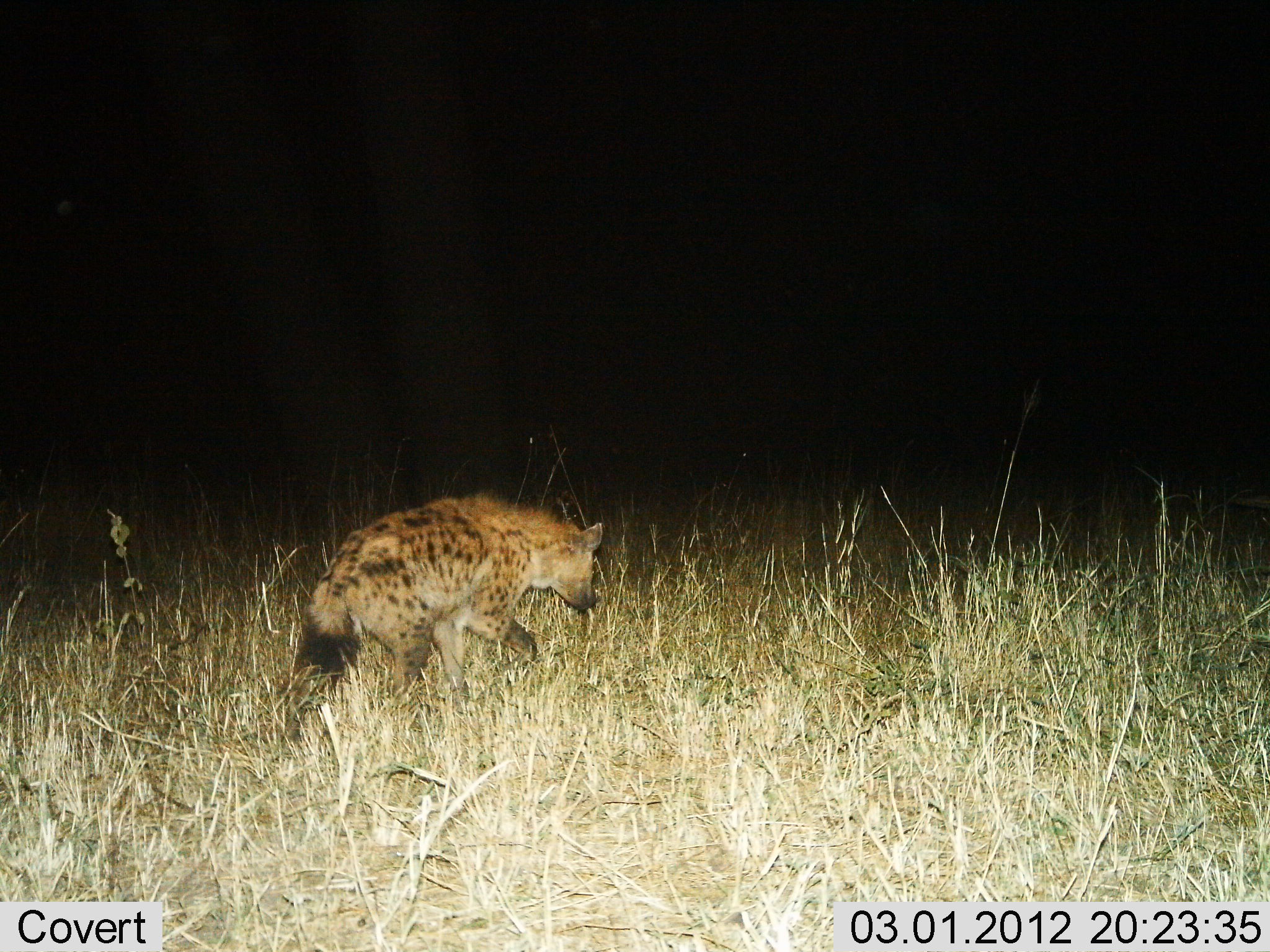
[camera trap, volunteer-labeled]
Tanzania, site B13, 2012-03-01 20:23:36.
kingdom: Animalia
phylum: Chordata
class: Mammalia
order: Carnivora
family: Hyaenidae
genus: Crocuta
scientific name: Crocuta crocuta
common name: spotted hyena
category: hyenaspotted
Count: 1.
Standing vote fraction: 4%.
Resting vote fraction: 0%.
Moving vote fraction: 100%.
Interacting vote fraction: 0%.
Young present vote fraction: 0%.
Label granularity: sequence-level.